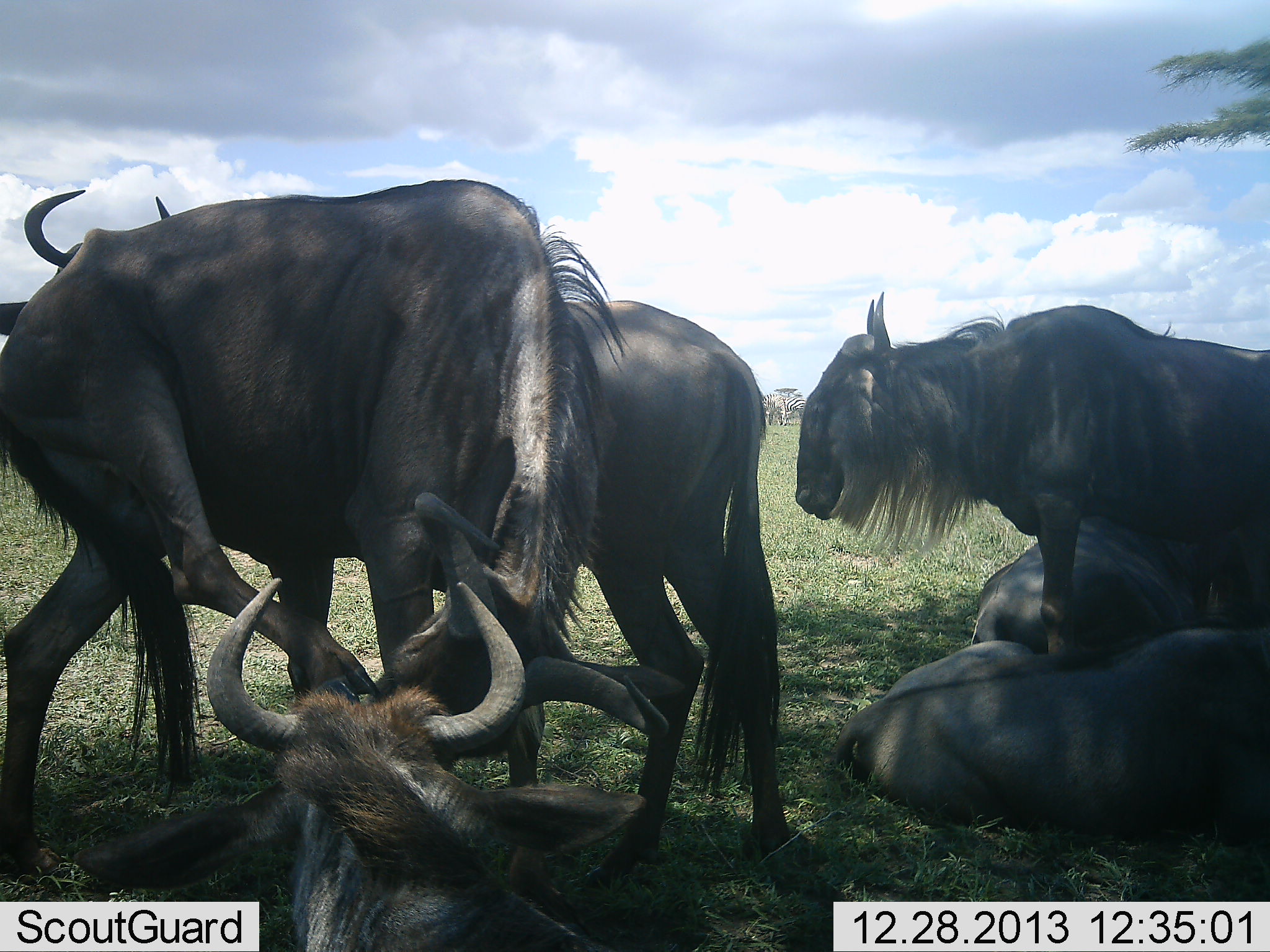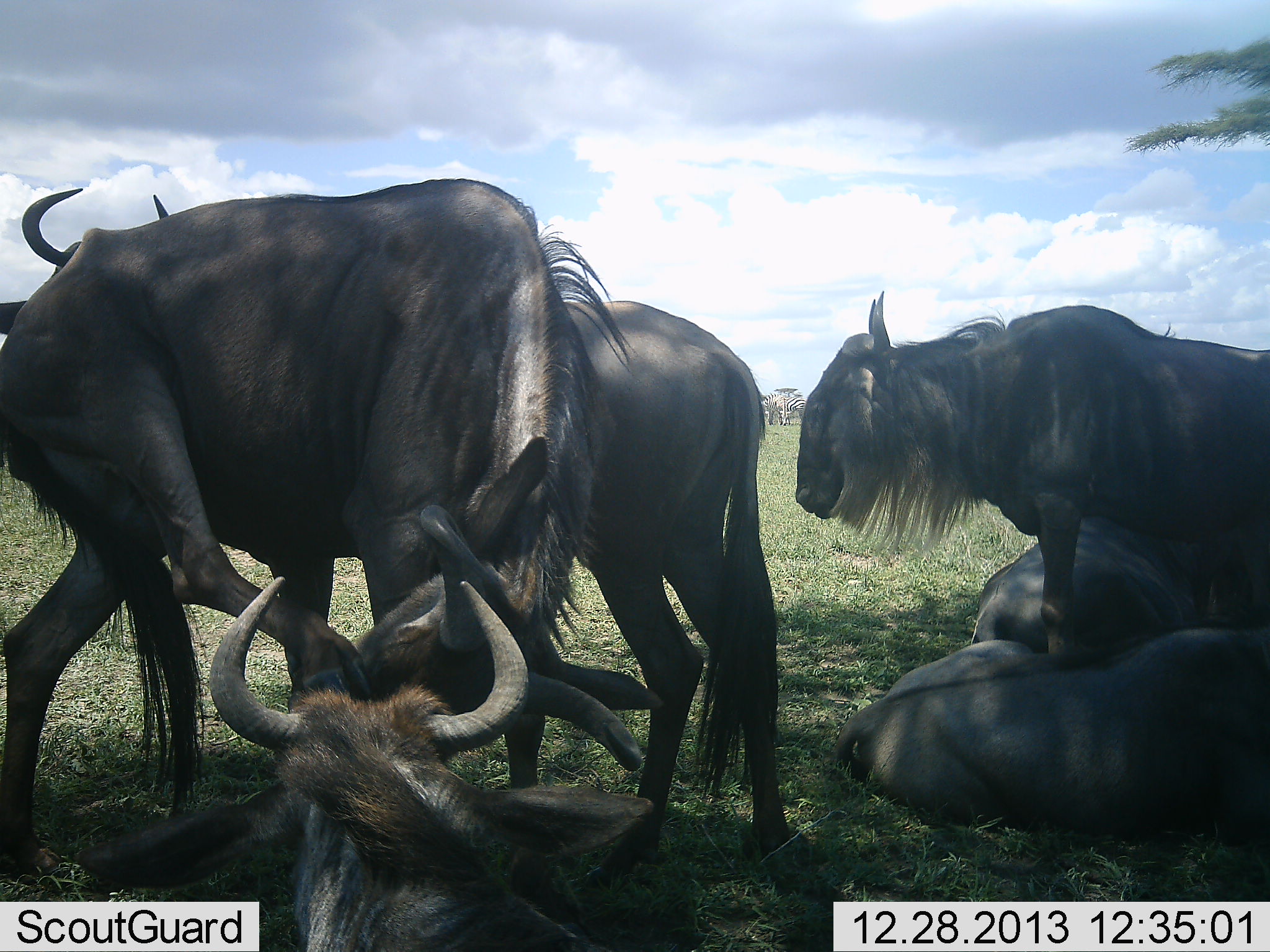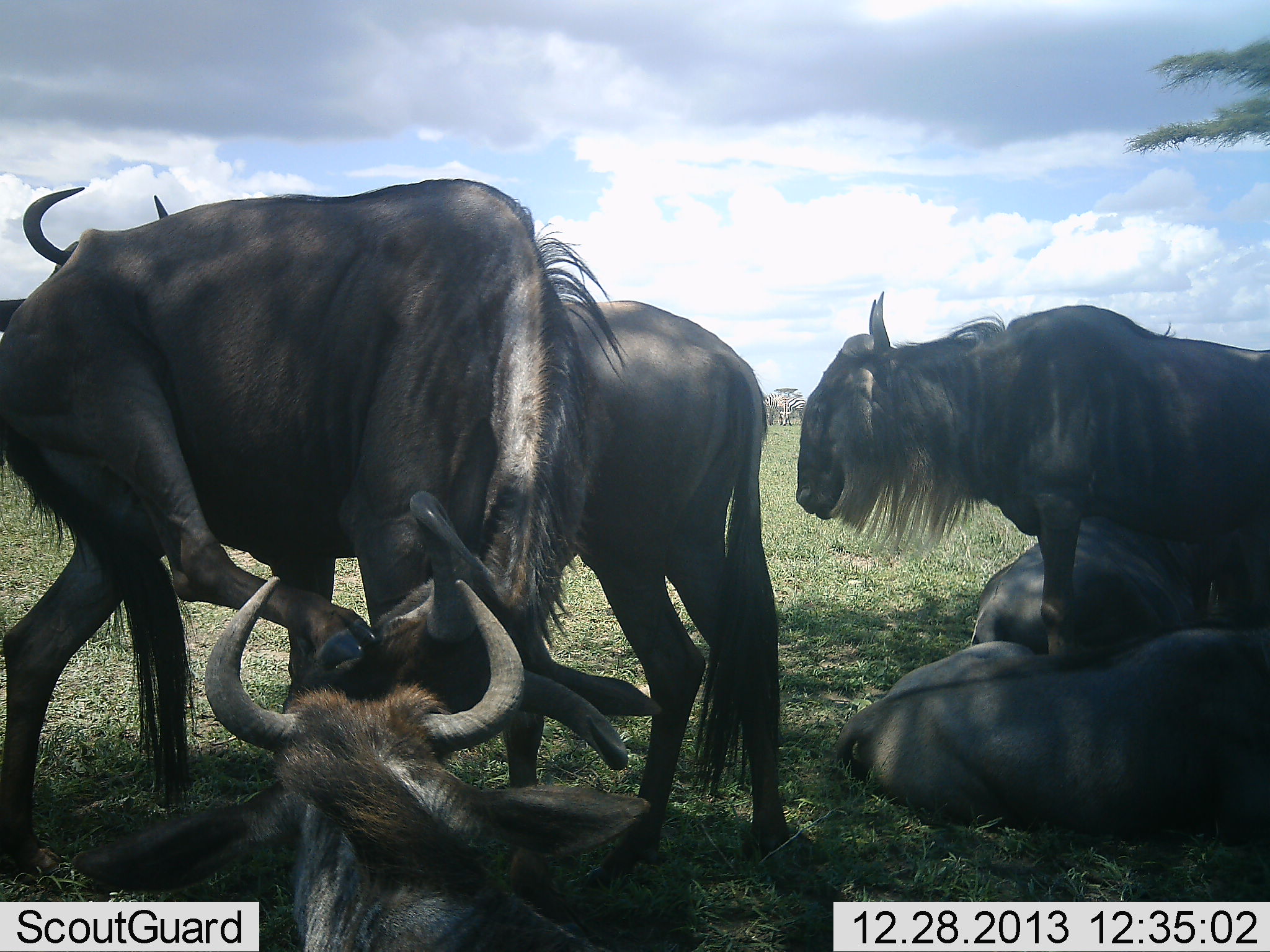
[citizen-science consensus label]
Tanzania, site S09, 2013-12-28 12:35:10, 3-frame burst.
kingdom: Animalia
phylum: Chordata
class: Mammalia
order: Artiodactyla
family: Bovidae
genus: Connochaetes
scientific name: Connochaetes taurinus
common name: blue wildebeest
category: wildebeest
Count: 6.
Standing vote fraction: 82%.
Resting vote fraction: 100%.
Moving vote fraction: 18%.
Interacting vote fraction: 18%.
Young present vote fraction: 9%.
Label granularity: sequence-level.